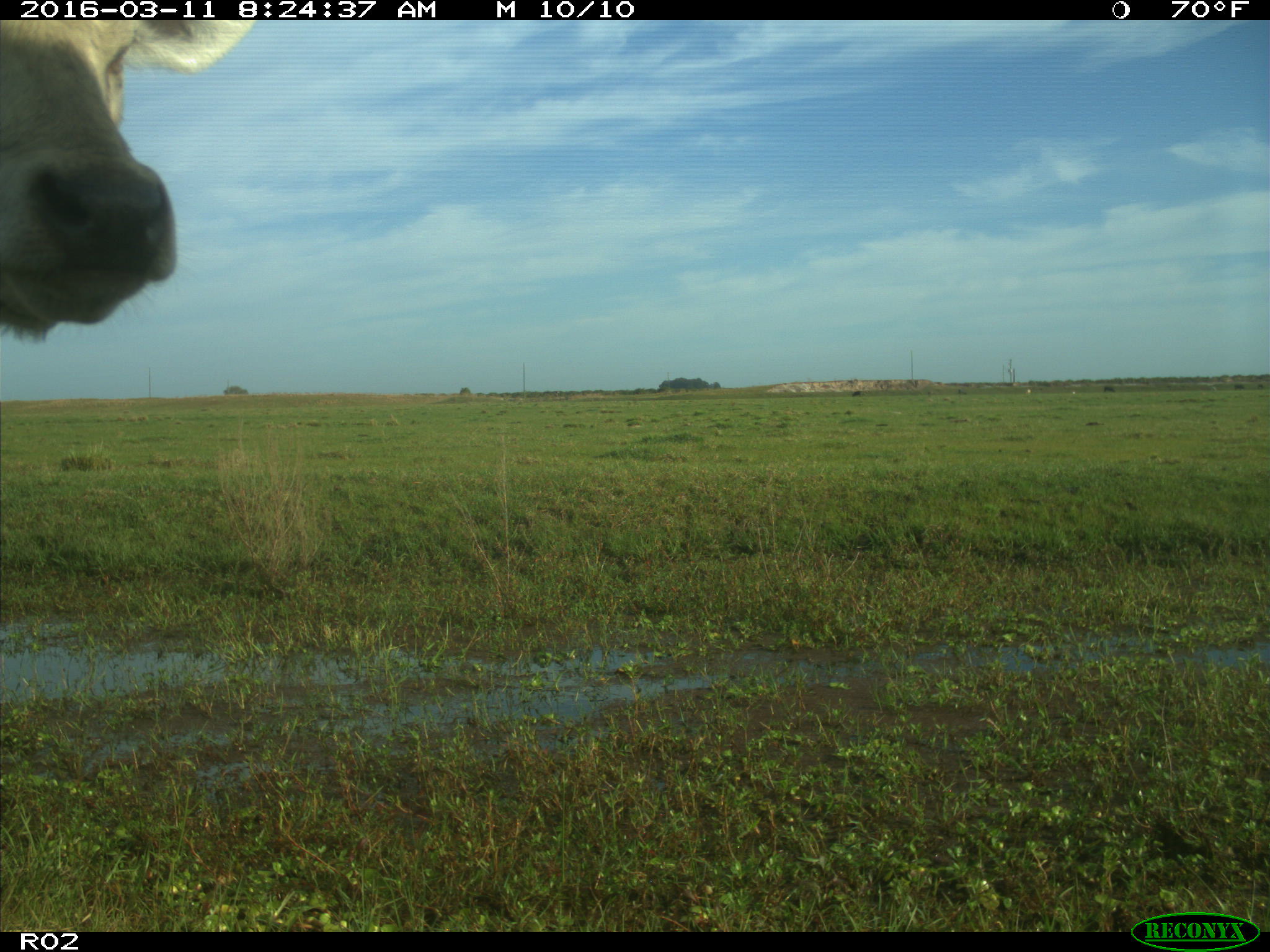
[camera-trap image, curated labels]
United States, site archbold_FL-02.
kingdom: Animalia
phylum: Chordata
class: Mammalia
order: Artiodactyla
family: Bovidae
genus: Bos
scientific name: Bos taurus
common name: domestic cow